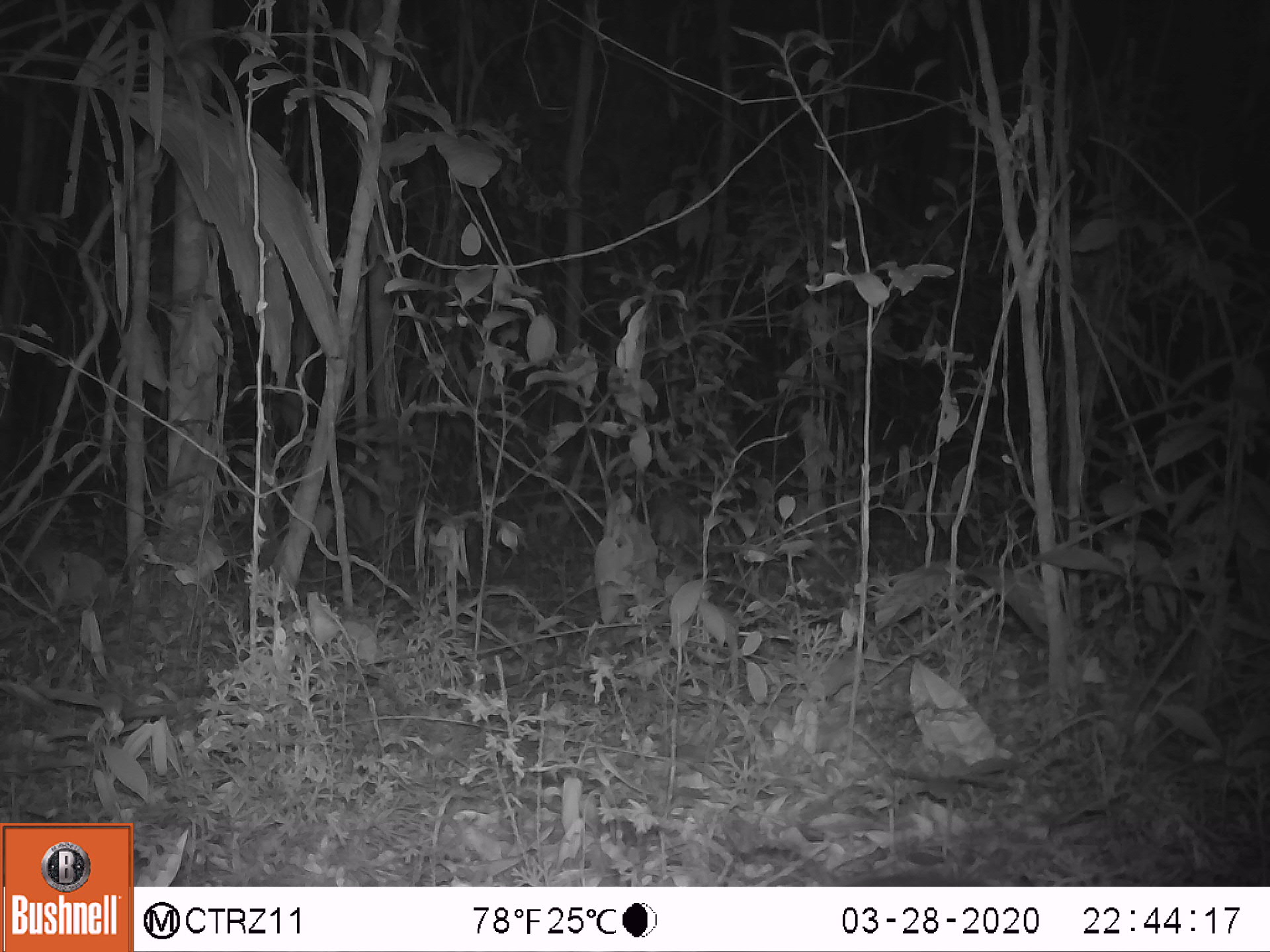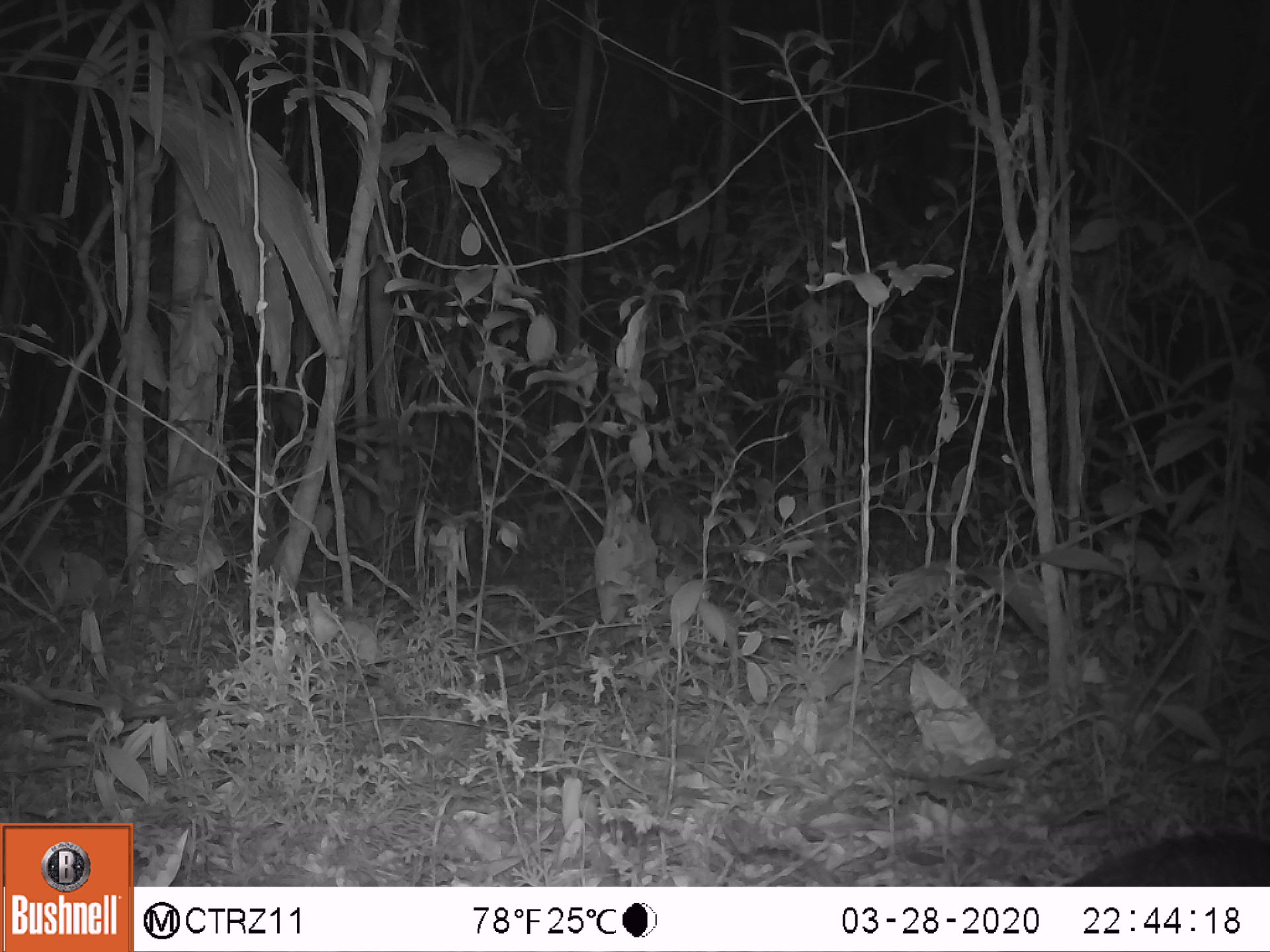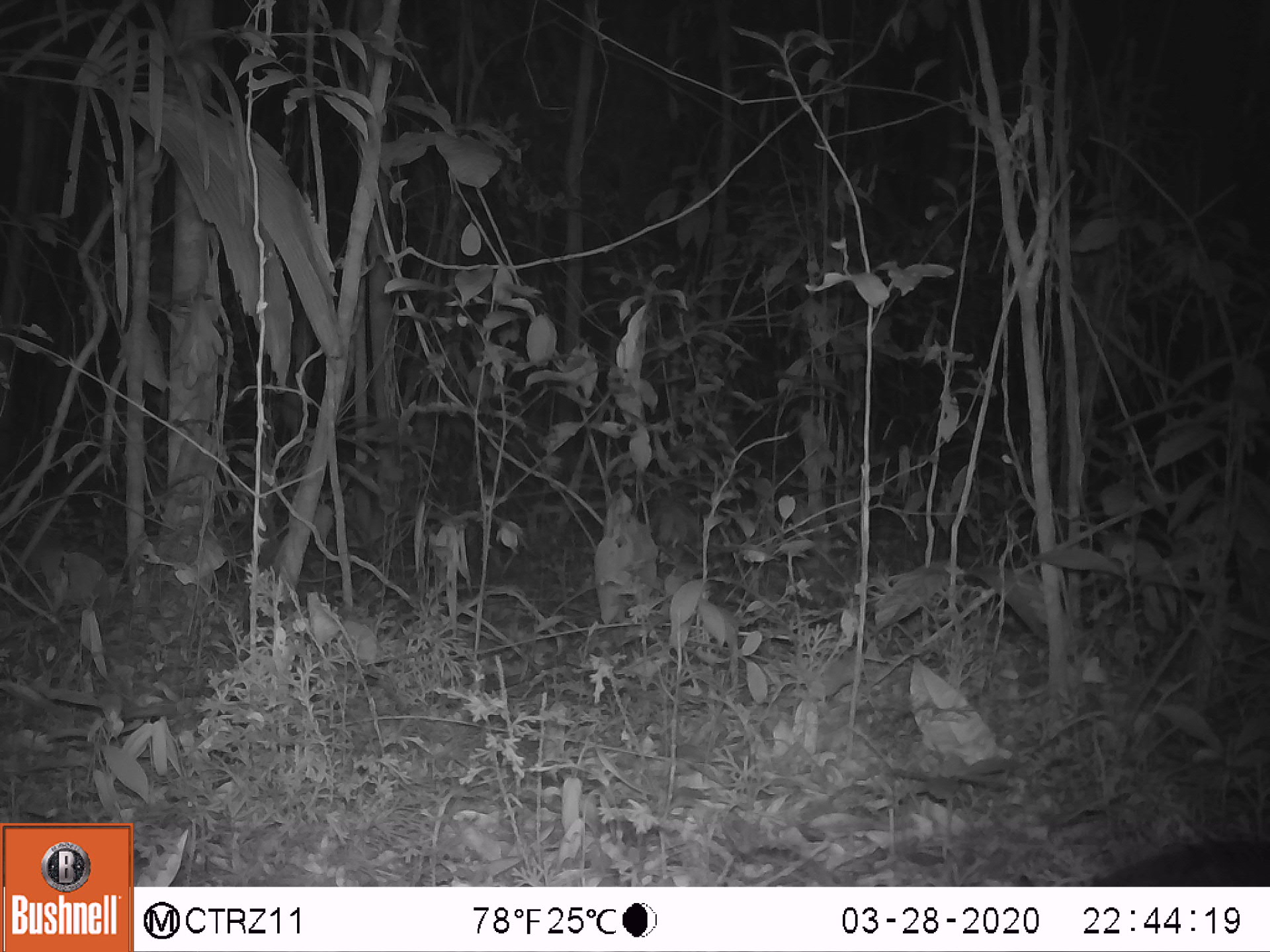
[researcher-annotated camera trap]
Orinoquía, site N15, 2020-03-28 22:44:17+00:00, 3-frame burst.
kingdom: Animalia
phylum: Chordata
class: Mammalia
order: Cingulata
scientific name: Cingulata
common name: armadillo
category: unknown armadillo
Unknown armadillo (armadillo) (Cingulata).